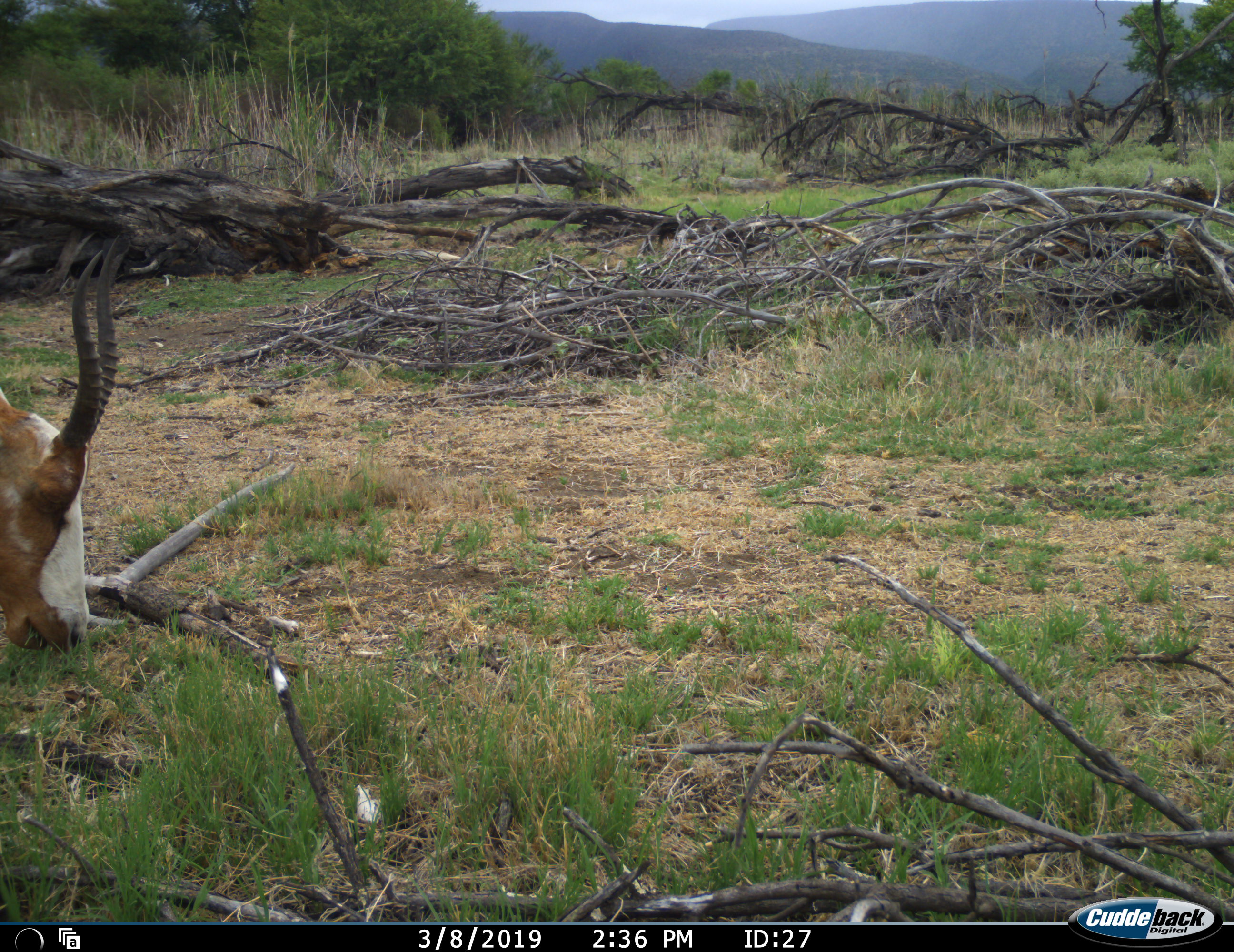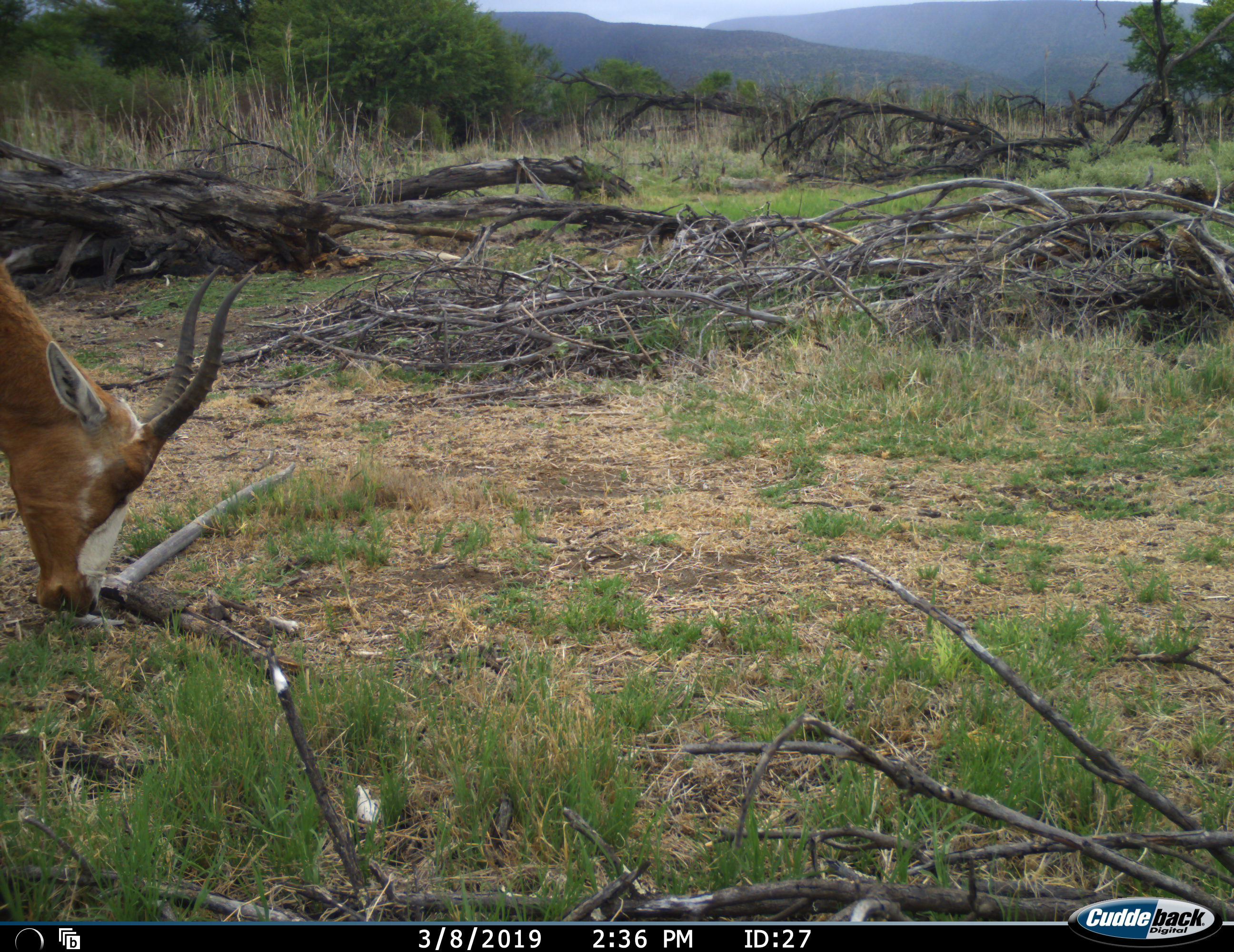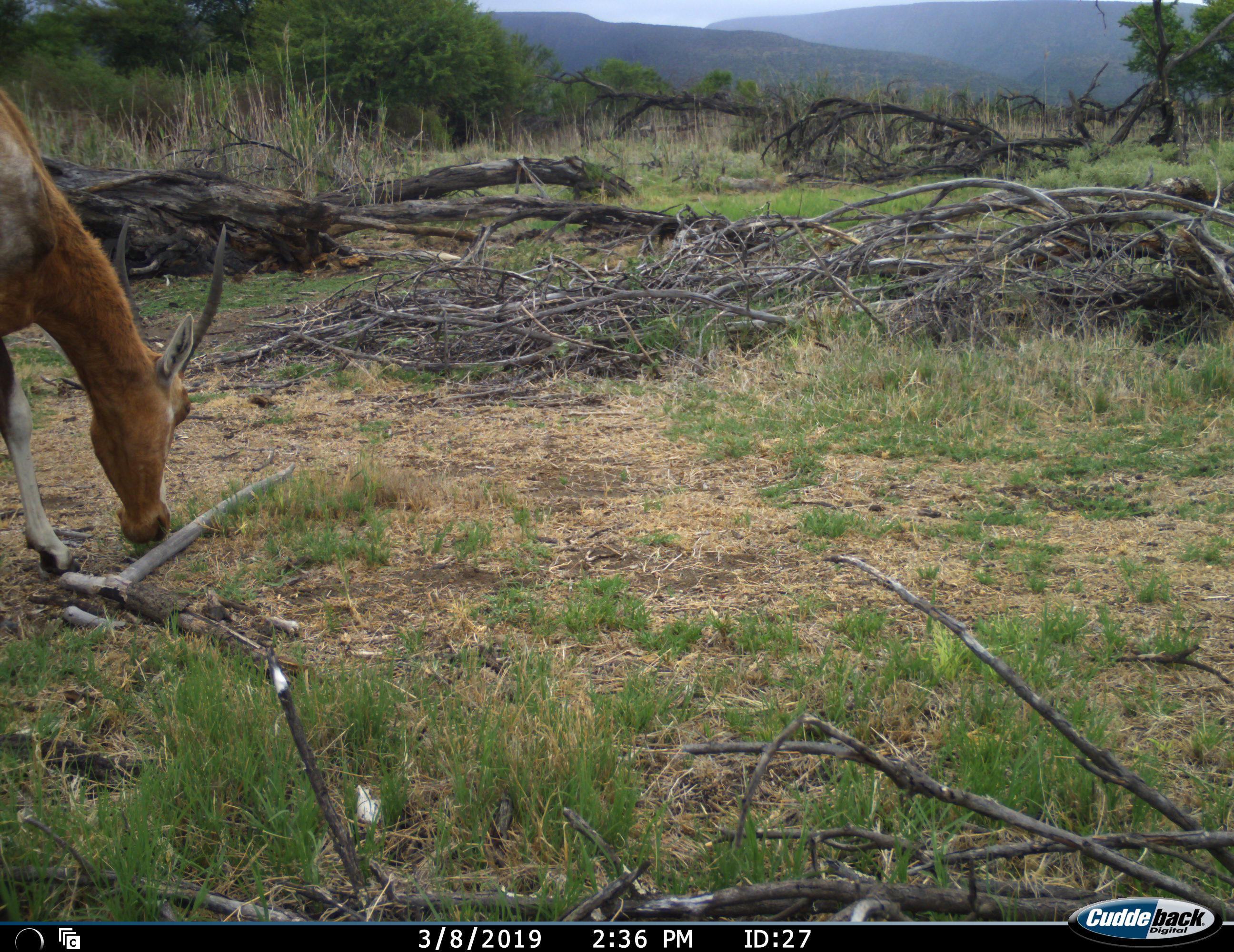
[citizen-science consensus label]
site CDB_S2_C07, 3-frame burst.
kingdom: Animalia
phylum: Chordata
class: Mammalia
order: Artiodactyla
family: Bovidae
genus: Damaliscus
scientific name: Damaliscus pygargus phillipsi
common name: blesbok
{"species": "blesbok (Damaliscus pygargus phillipsi)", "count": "1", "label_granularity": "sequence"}